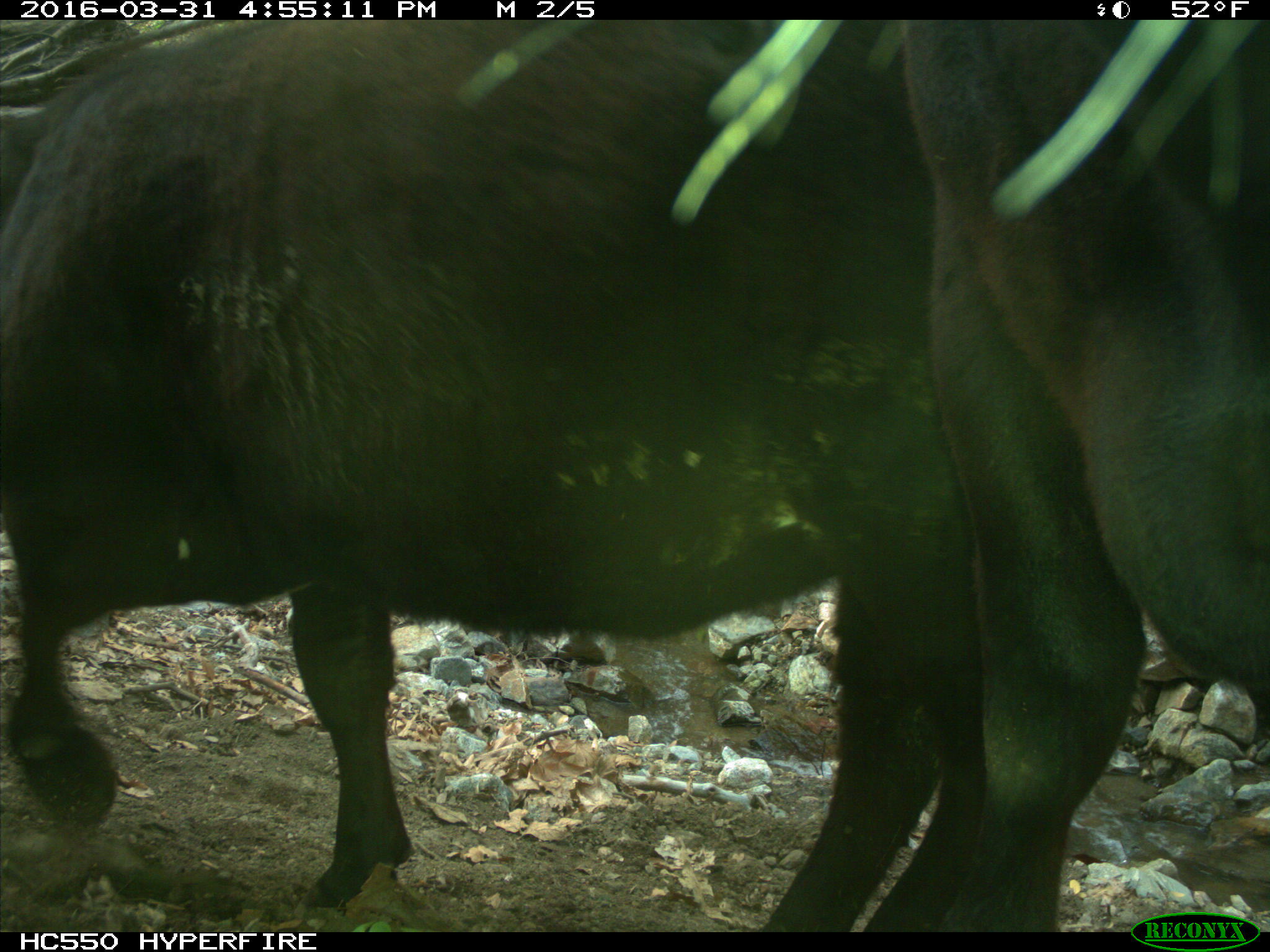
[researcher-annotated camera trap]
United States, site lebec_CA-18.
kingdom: Animalia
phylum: Chordata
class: Mammalia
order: Artiodactyla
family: Bovidae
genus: Bos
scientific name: Bos taurus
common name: domestic cow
Bos taurus (domestic cow).